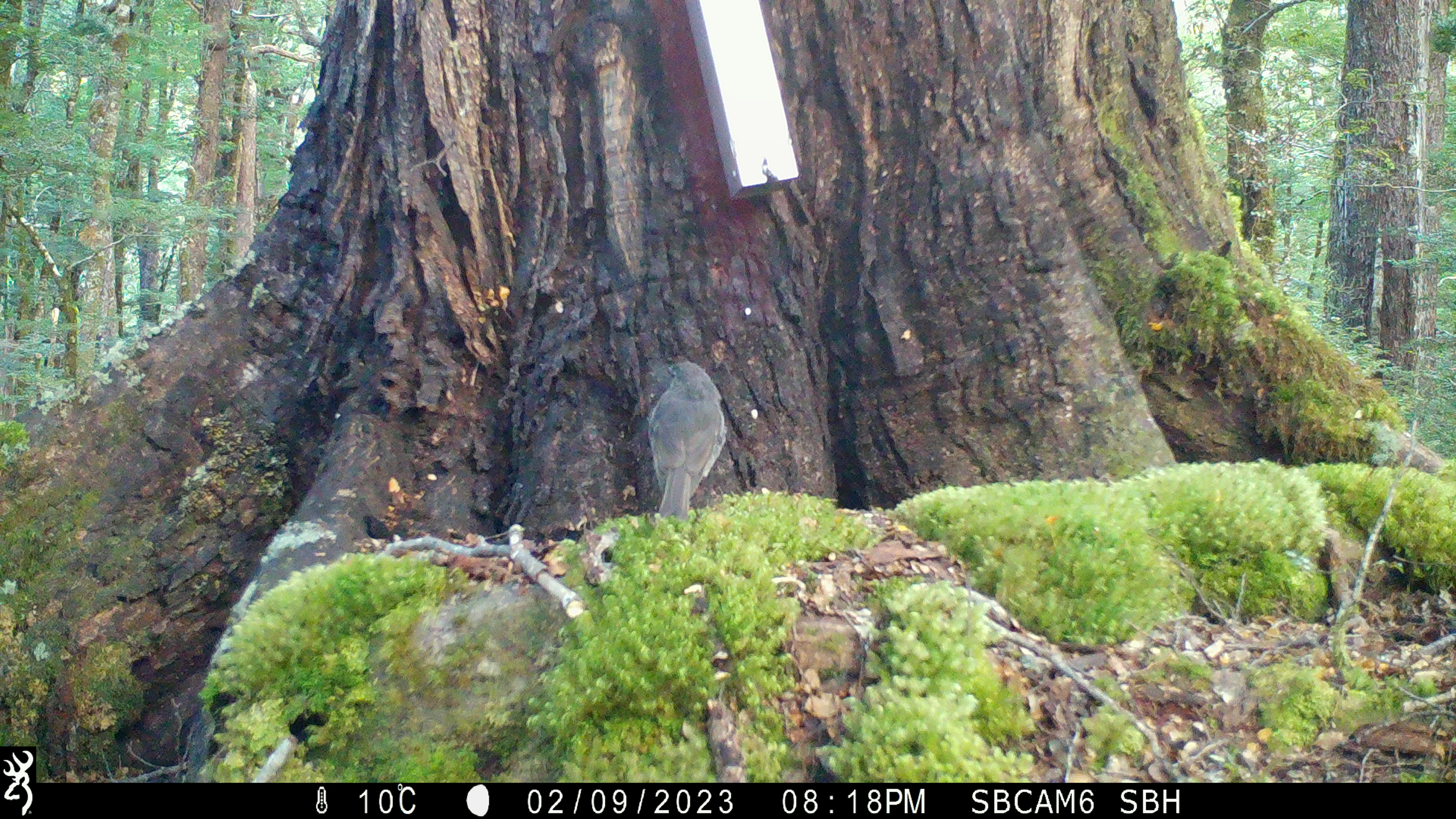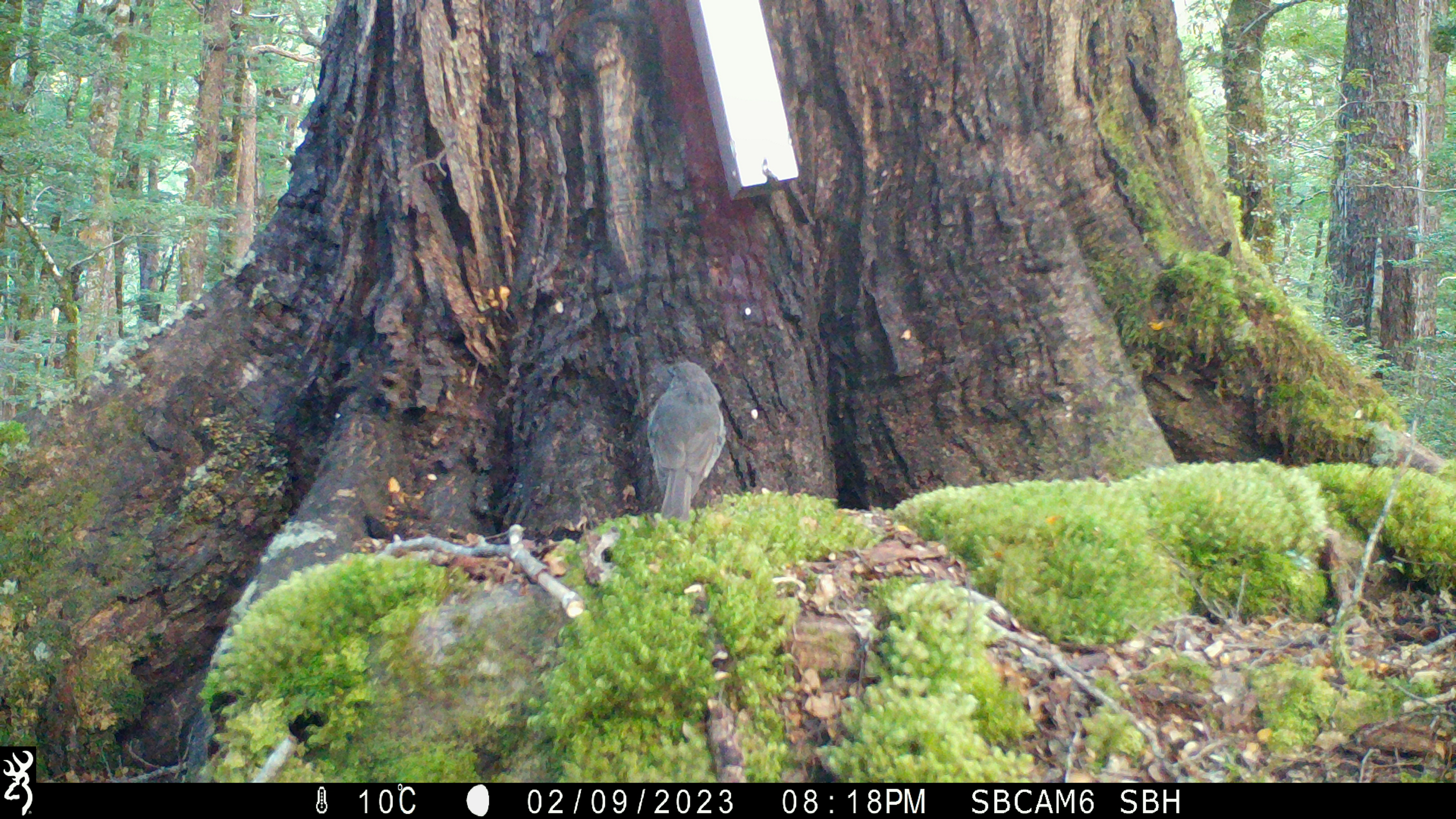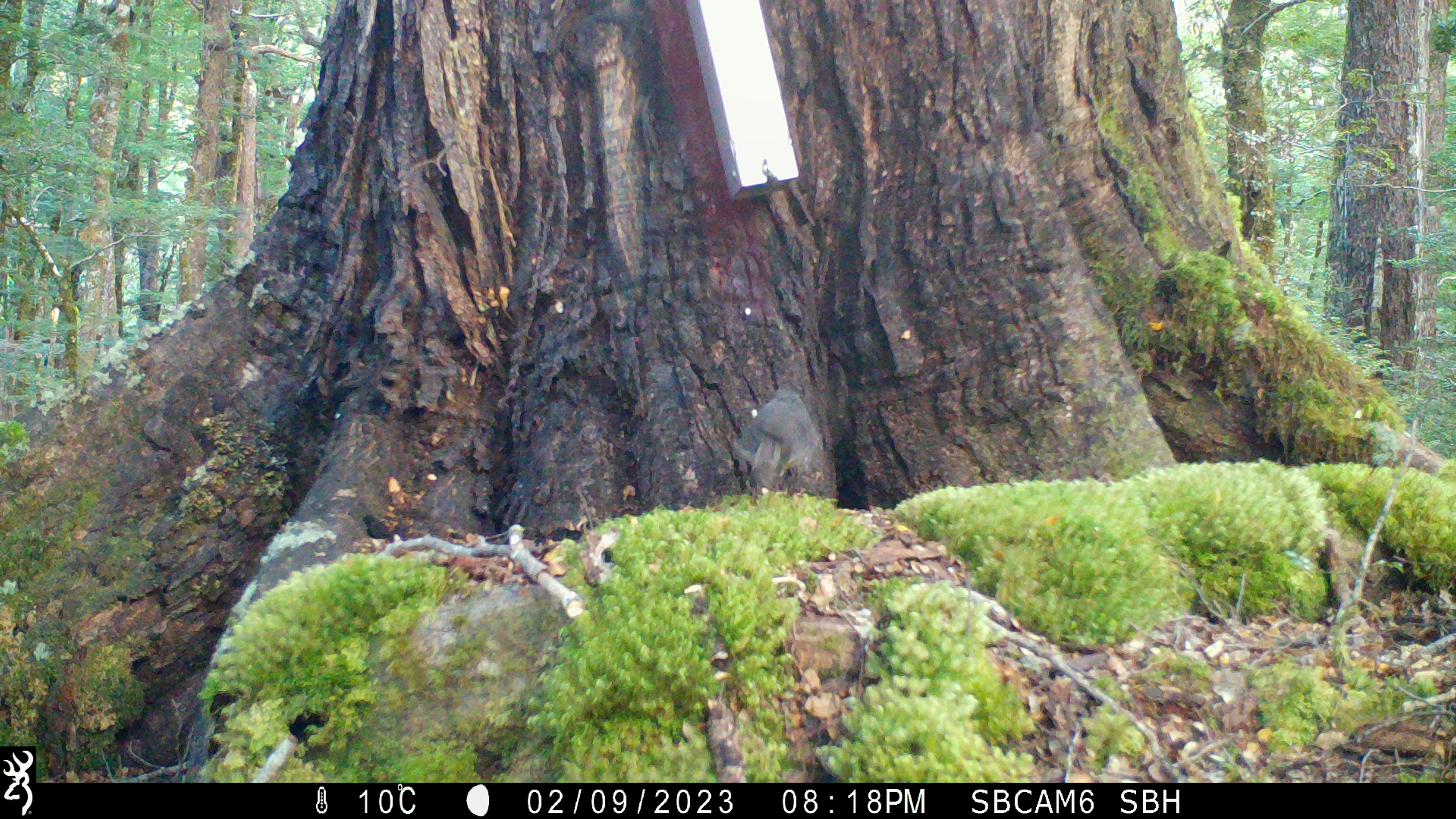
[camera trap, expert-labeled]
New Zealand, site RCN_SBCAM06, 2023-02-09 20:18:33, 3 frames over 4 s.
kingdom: Animalia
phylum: Chordata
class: Aves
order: Passeriformes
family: Petroicidae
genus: Petroica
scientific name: Petroica australis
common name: new zealand robin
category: robin